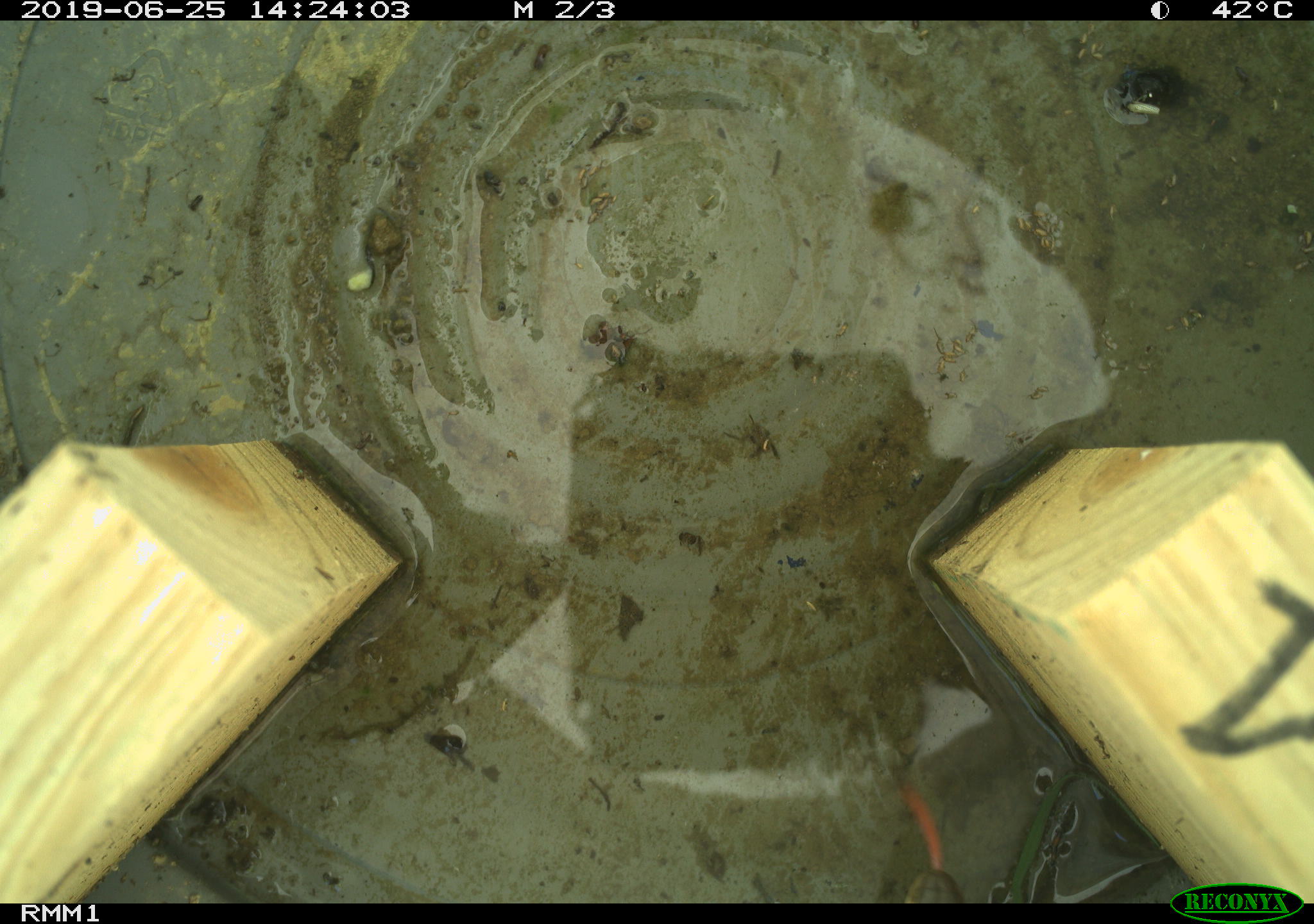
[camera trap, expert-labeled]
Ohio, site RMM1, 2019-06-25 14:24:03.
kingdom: Animalia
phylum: Chordata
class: Reptilia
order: Squamata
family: Colubridae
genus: Thamnophis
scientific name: Thamnophis sirtalis sirtalis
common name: eastern gartersnake